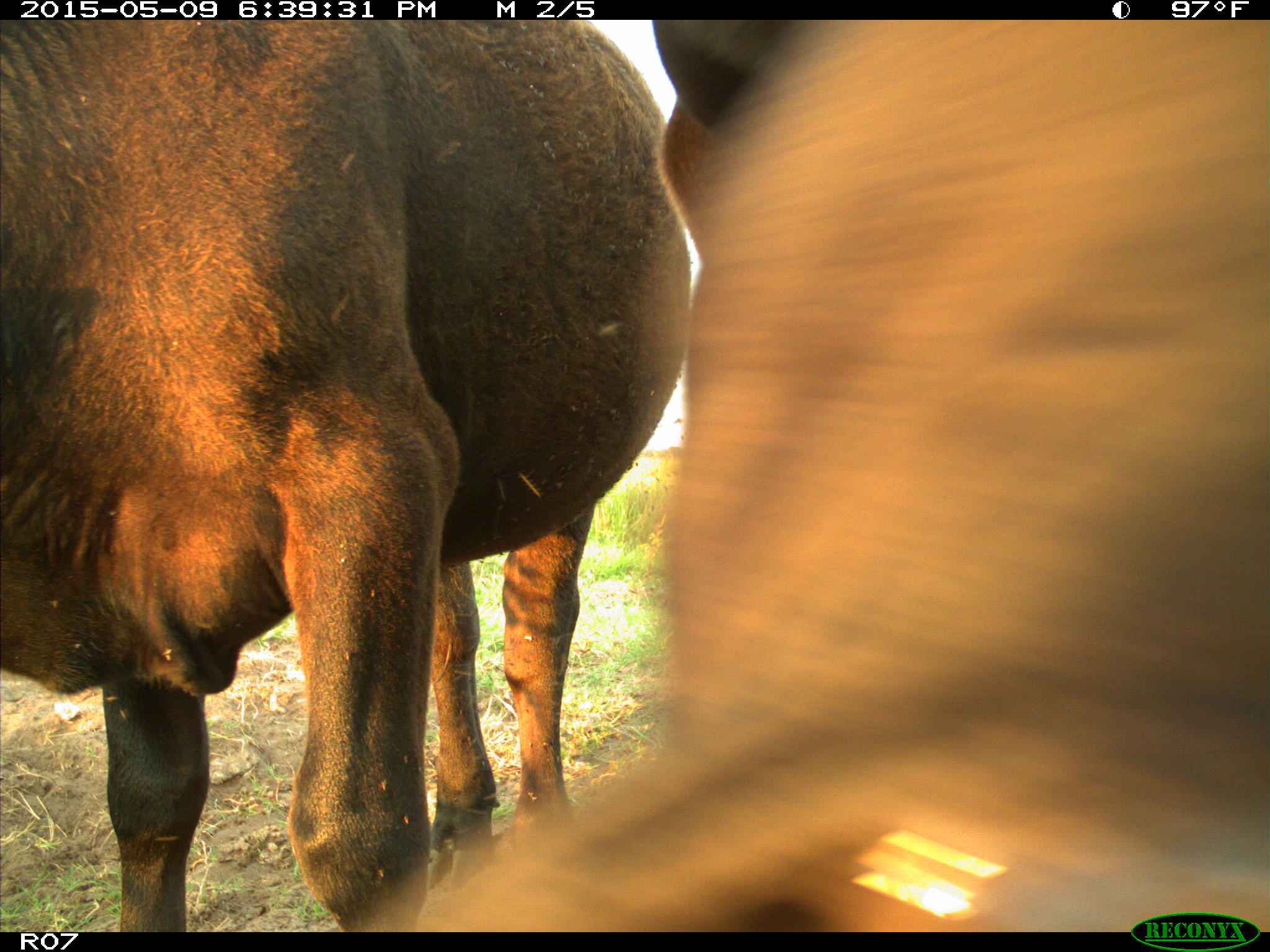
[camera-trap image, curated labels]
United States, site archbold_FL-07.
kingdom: Animalia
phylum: Chordata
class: Mammalia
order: Artiodactyla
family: Bovidae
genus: Bos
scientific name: Bos taurus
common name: domestic cow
Bos taurus (domestic cow).